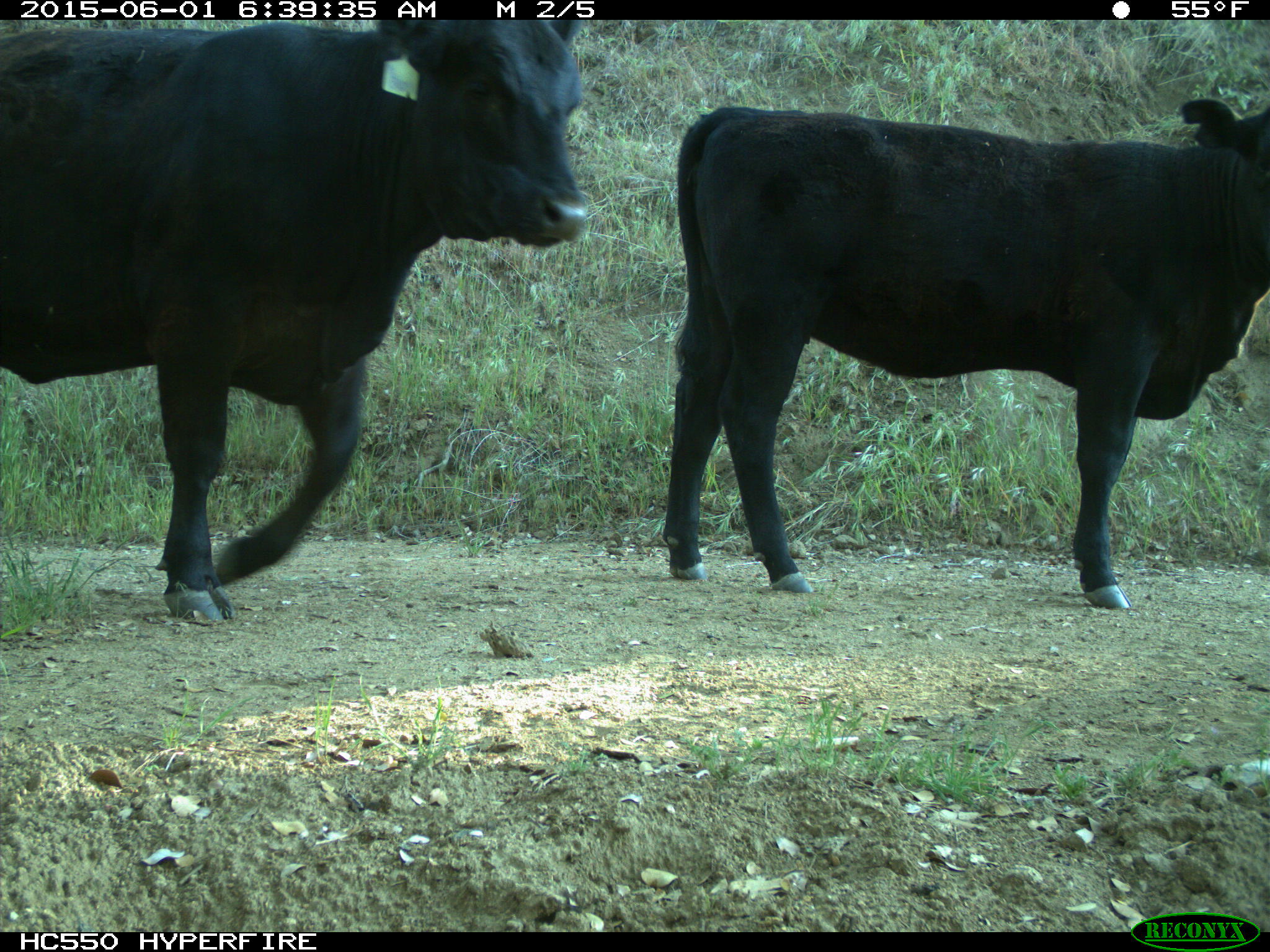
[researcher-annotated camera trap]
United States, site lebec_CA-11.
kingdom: Animalia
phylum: Chordata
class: Mammalia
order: Artiodactyla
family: Bovidae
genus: Bos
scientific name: Bos taurus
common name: domestic cow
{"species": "Bos taurus (domestic cow)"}